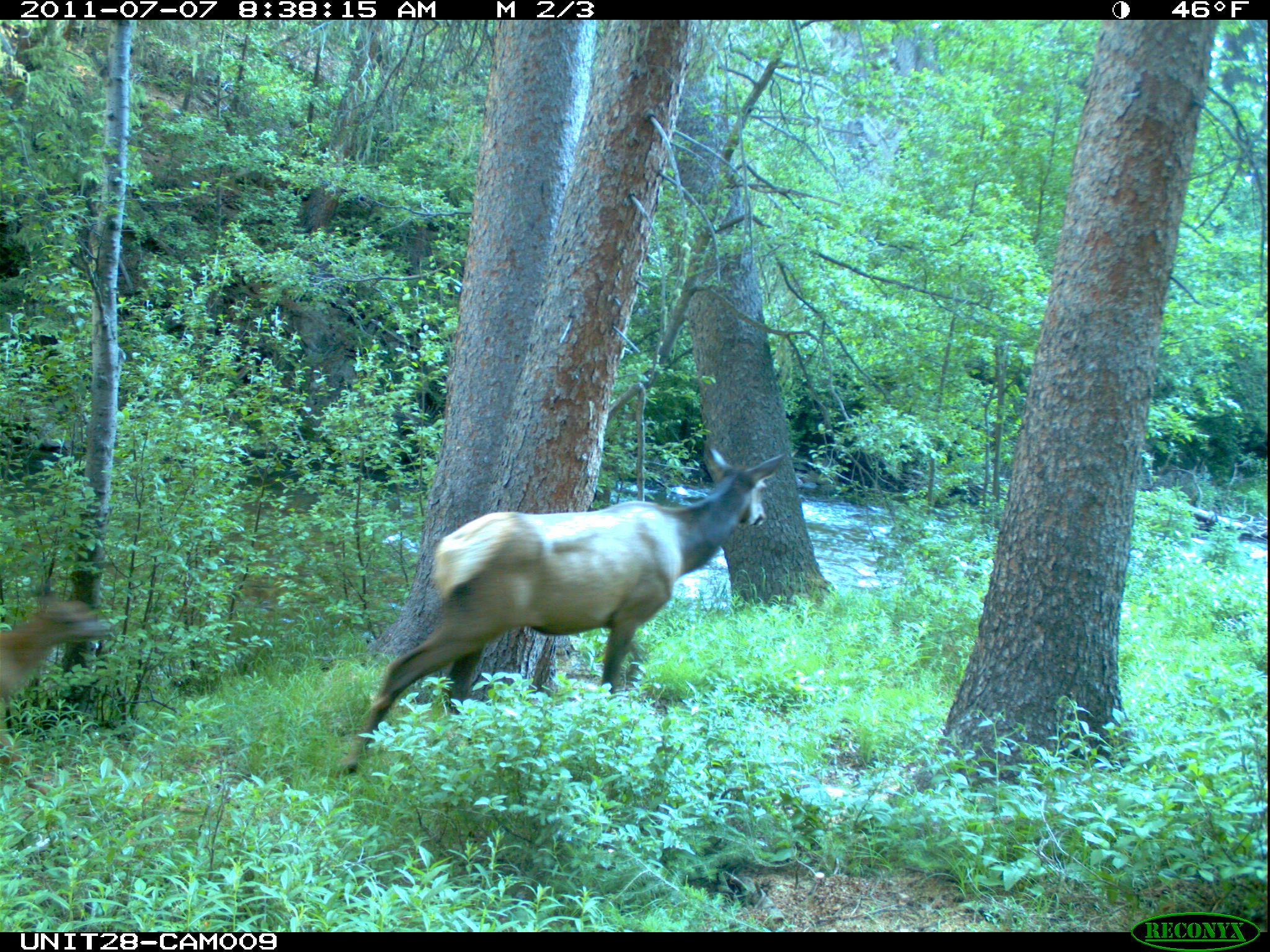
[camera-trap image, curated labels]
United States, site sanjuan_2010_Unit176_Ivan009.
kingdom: Animalia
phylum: Chordata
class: Mammalia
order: Artiodactyla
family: Cervidae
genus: Cervus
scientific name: Cervus elaphus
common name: red deer